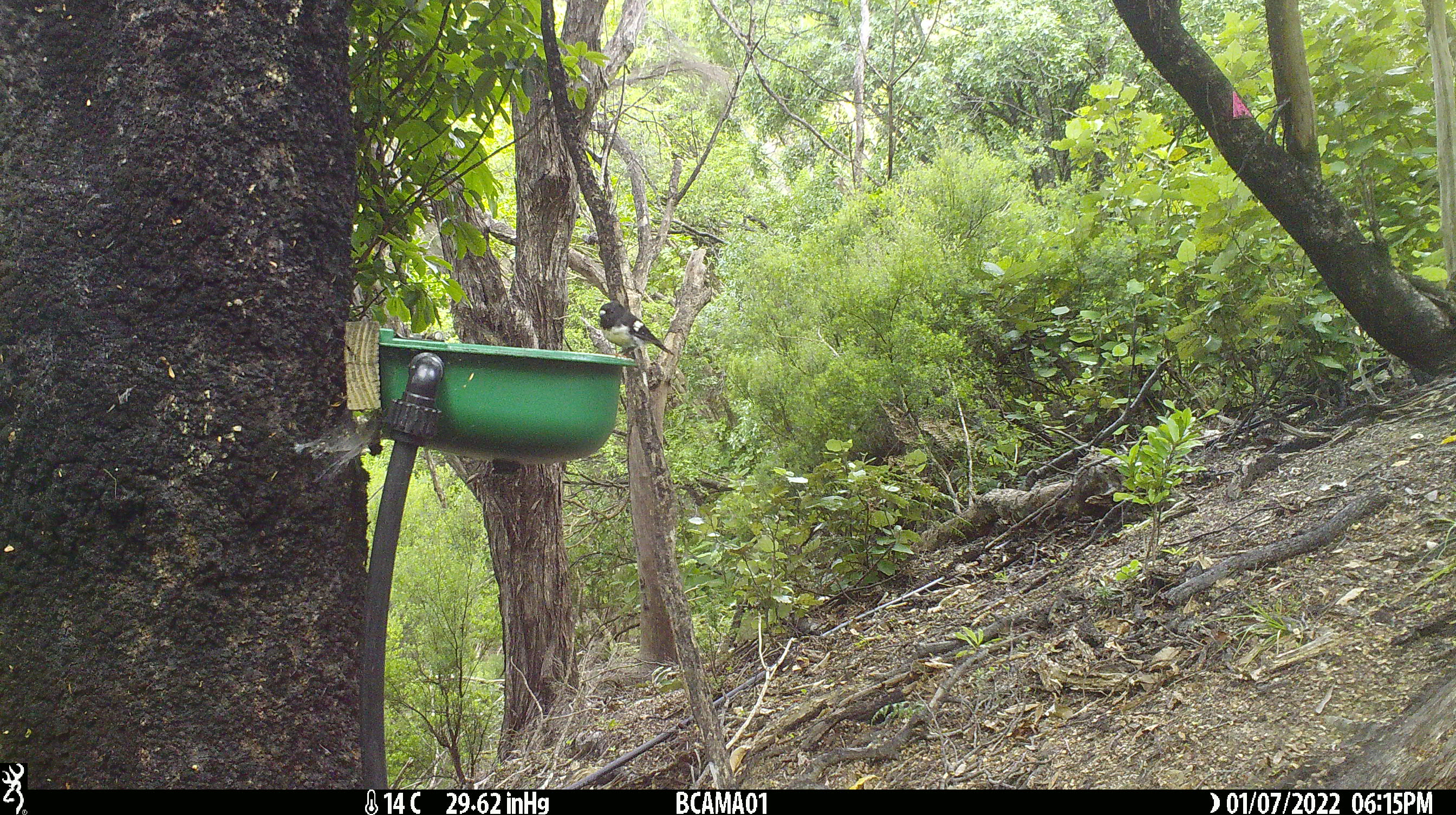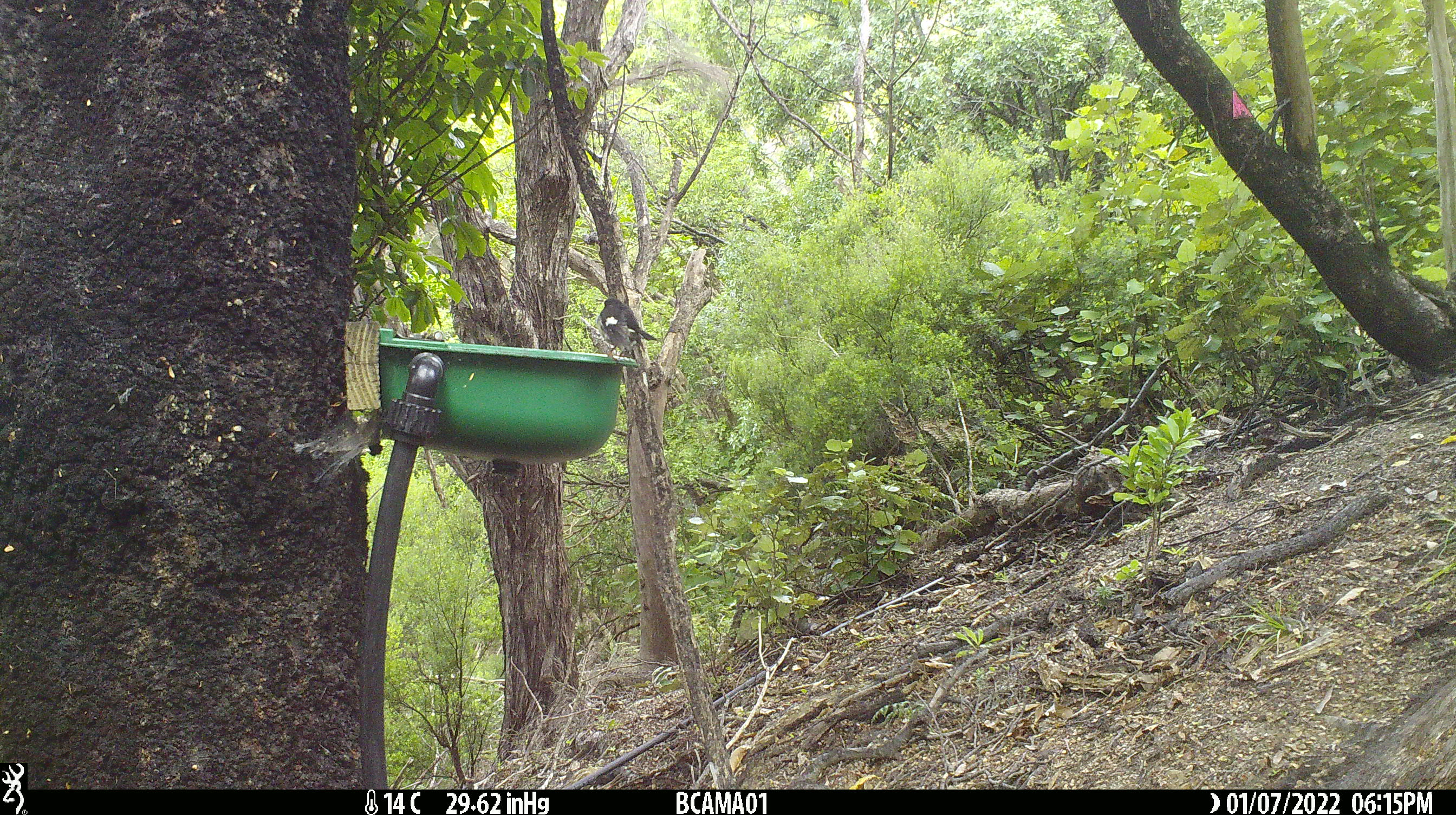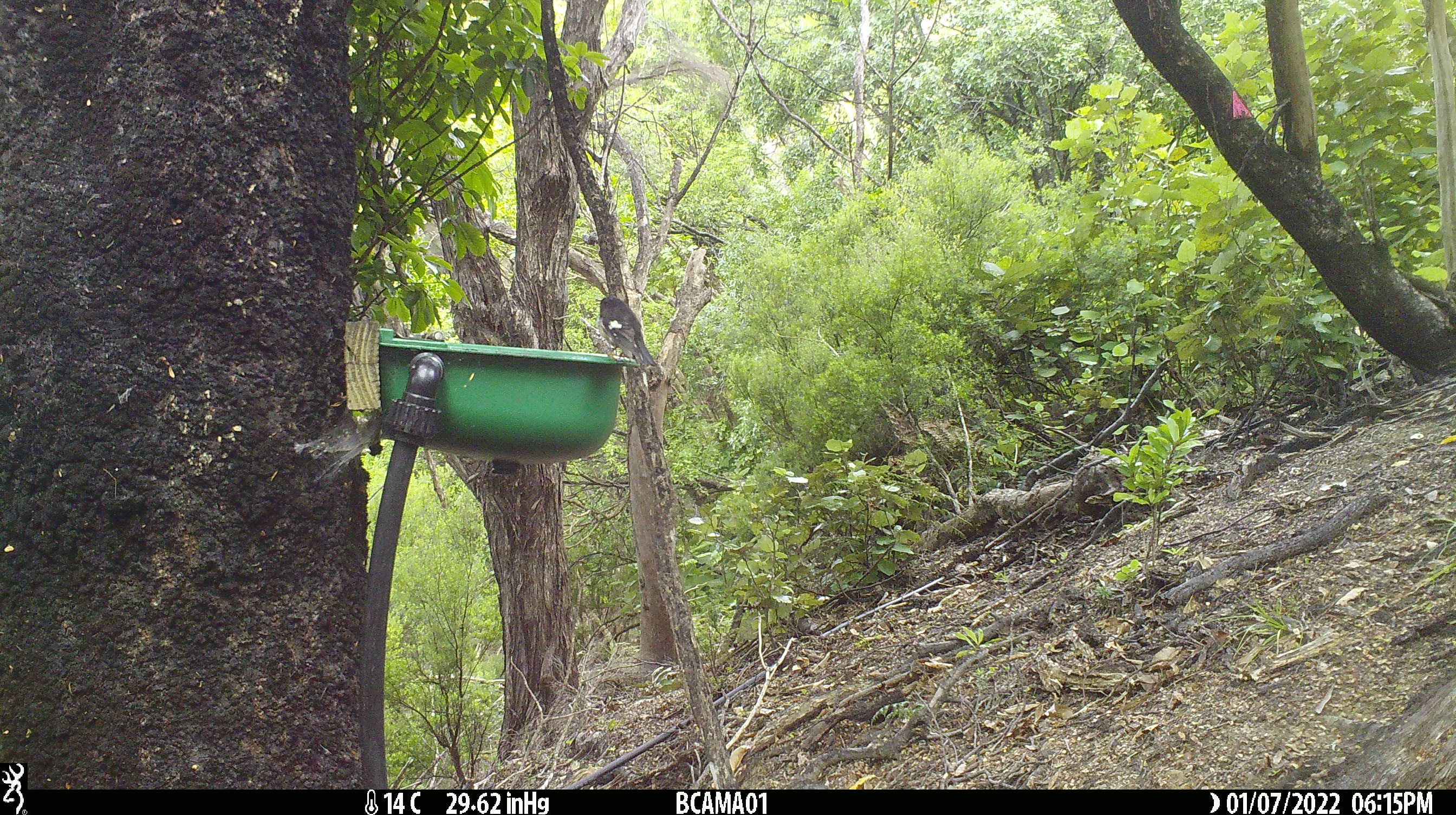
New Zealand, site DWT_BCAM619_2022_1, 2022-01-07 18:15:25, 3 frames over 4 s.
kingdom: Animalia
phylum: Chordata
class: Aves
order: Passeriformes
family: Petroicidae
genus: Petroica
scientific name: Petroica macrocephala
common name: tomtit